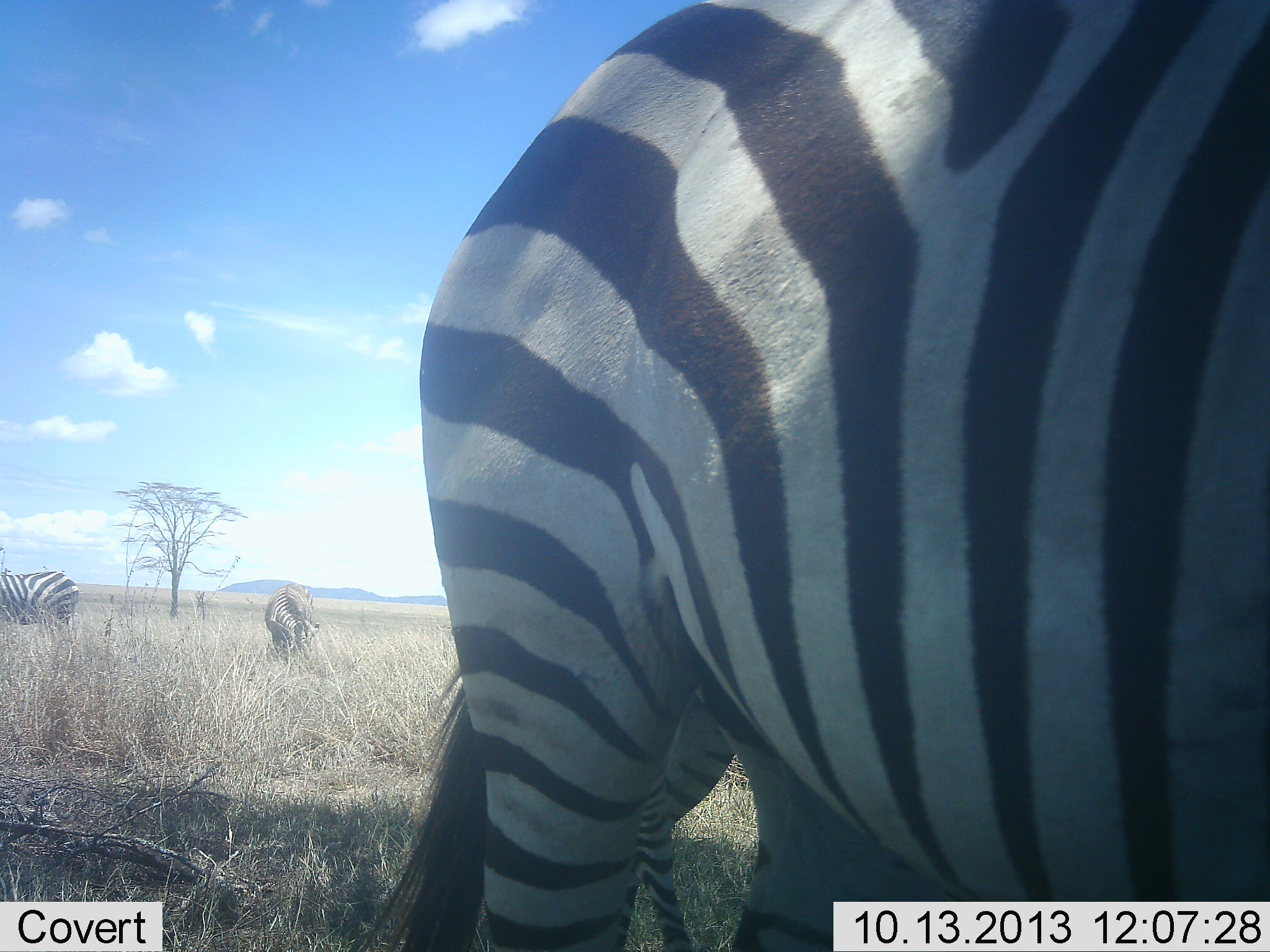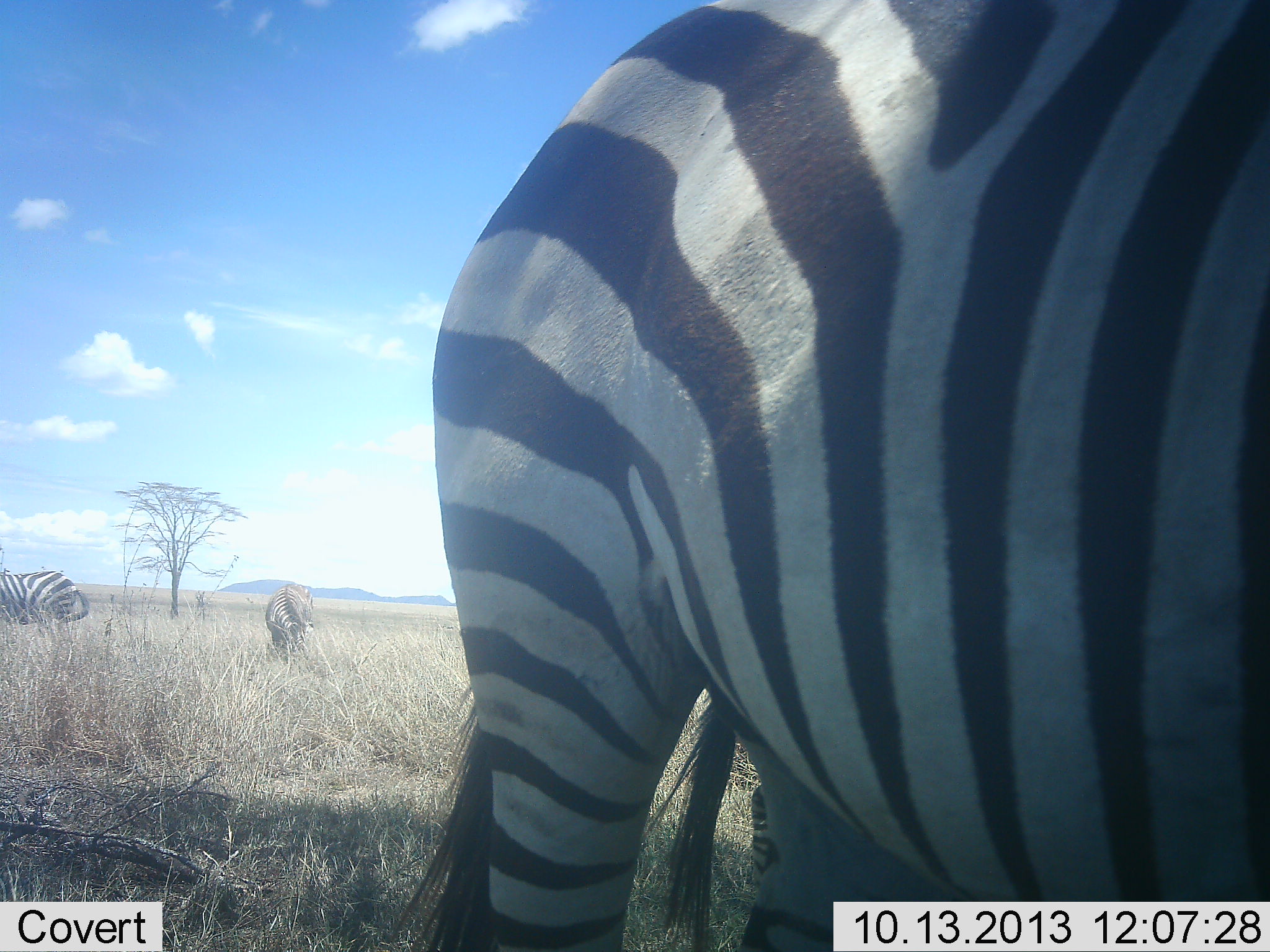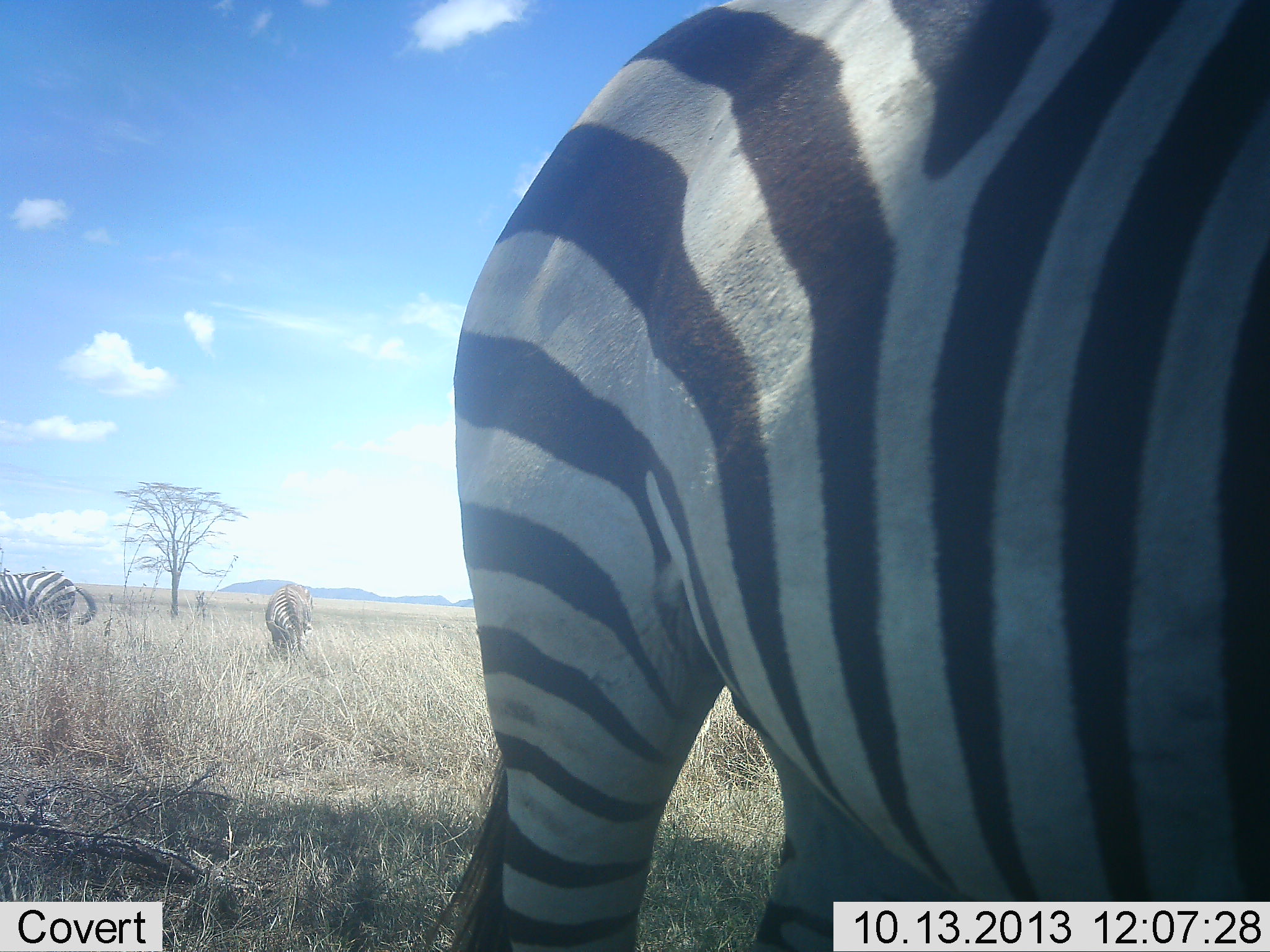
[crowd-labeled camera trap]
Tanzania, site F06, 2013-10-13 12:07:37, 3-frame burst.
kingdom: Animalia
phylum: Chordata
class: Mammalia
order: Perissodactyla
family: Equidae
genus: Equus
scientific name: Equus quagga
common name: plains zebra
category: zebra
Zebra (plains zebra) (Equus quagga), count 4. Behavior (volunteer vote fractions): standing 80%, resting 0%, moving 30%, interacting 0%. Young present (vote fraction): 10%. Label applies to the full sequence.